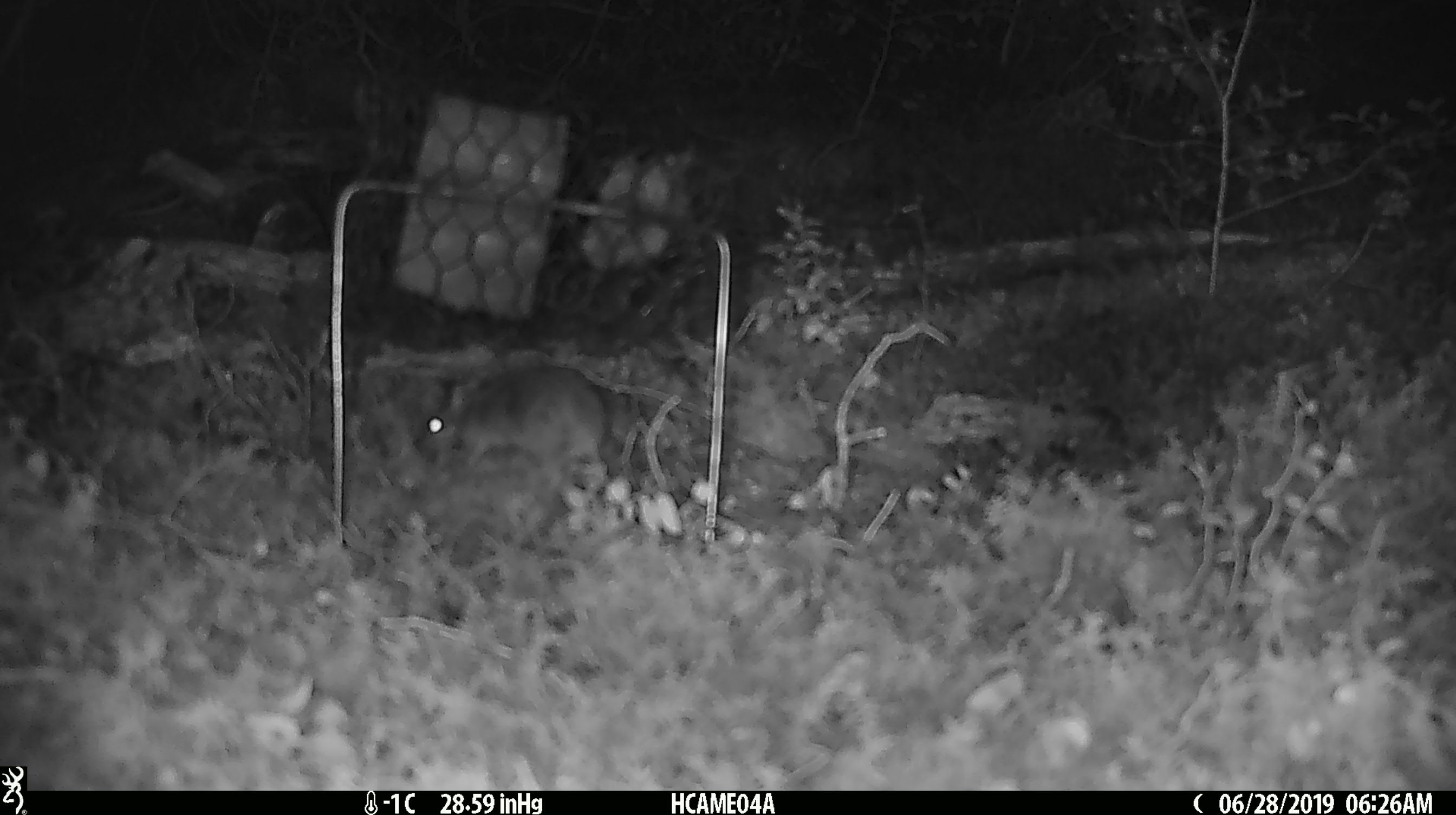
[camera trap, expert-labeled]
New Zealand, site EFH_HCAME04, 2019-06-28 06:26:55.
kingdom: Animalia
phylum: Chordata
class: Mammalia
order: Rodentia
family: Muridae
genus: Mus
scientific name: Mus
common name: mouse